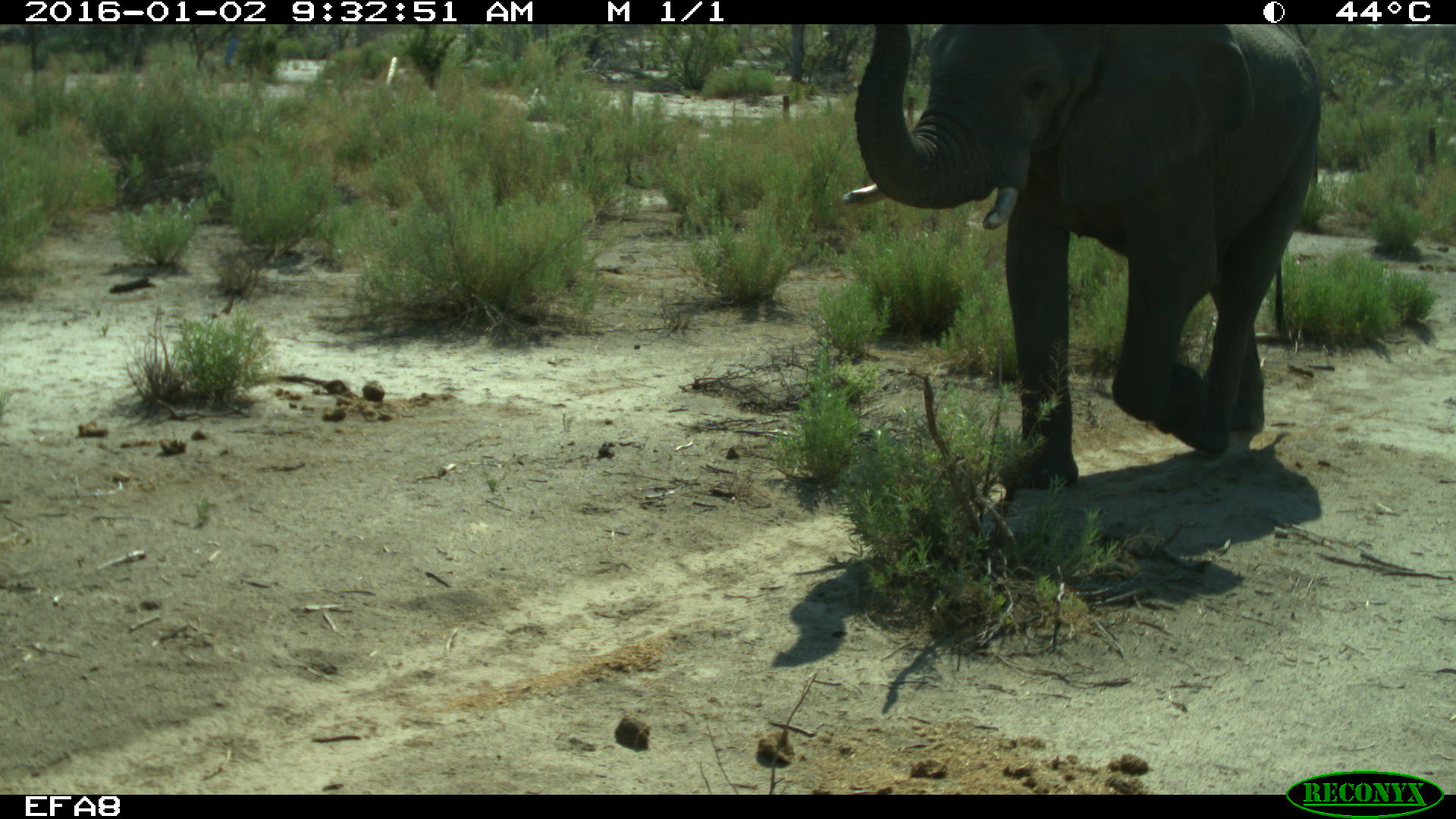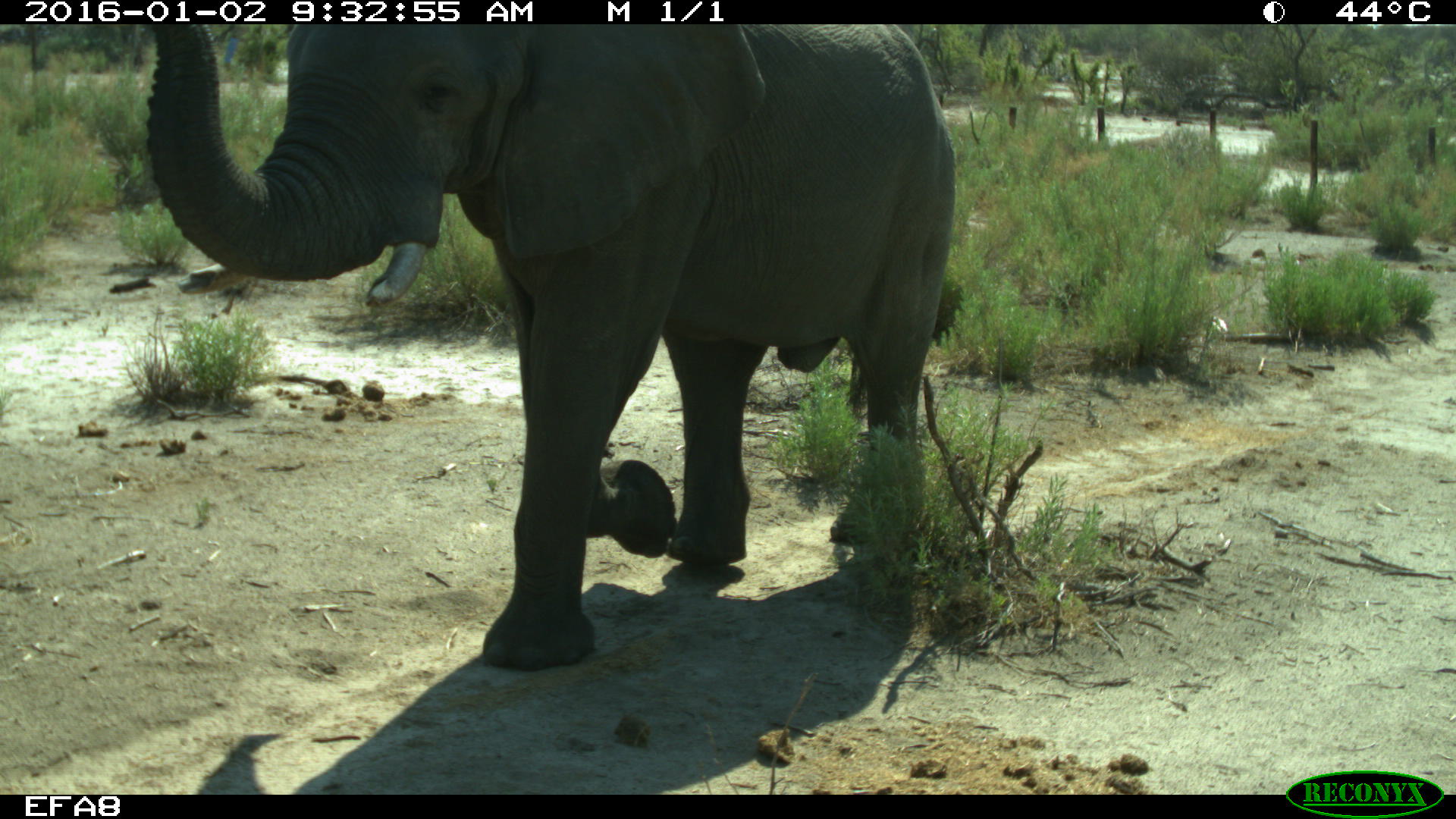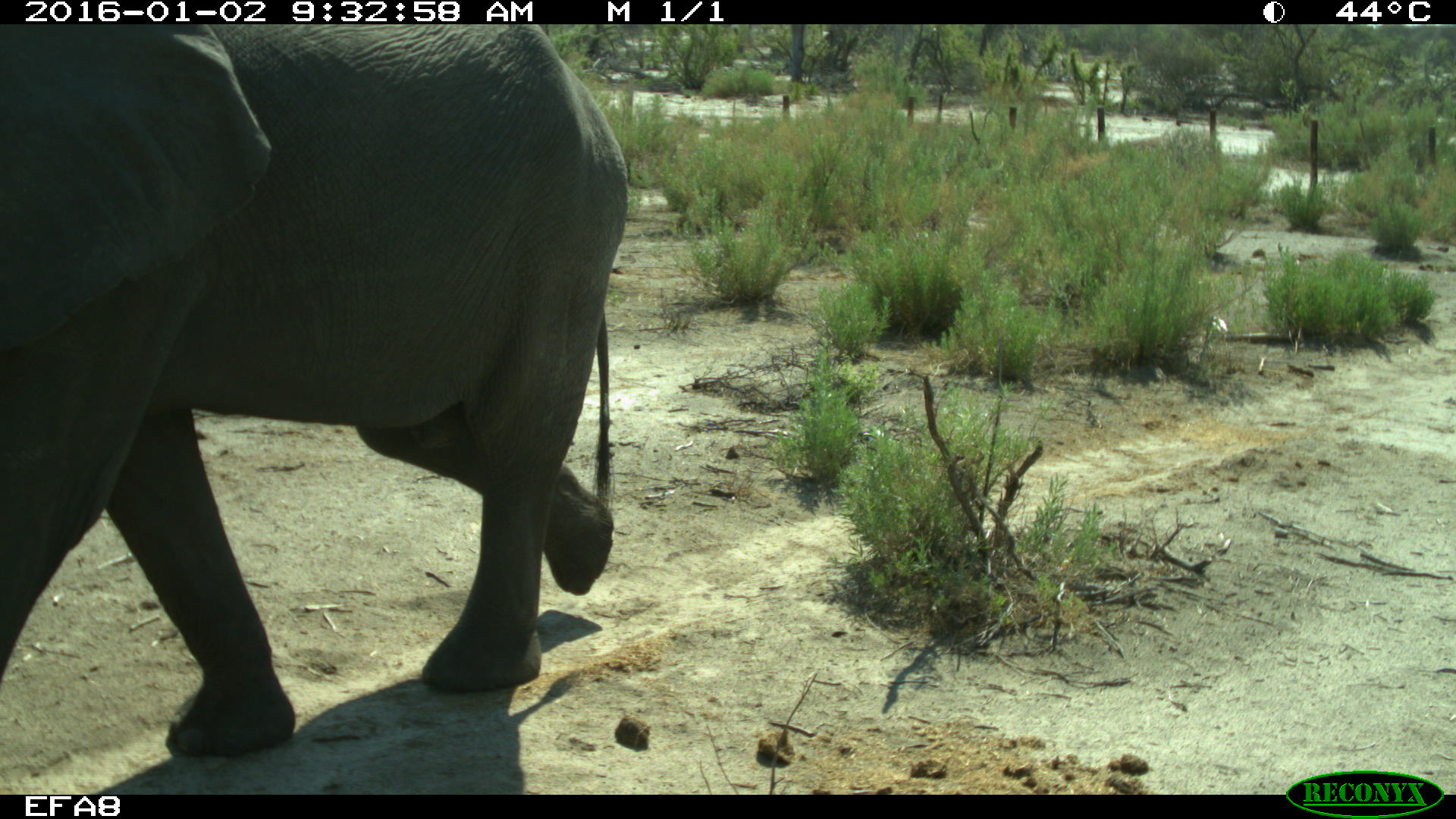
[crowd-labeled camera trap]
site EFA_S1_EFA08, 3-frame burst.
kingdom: Animalia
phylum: Chordata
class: Mammalia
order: Proboscidea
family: Elephantidae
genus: Loxodonta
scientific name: Loxodonta africana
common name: african bush elephant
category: elephant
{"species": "elephant (african bush elephant) (Loxodonta africana)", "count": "1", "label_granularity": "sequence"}